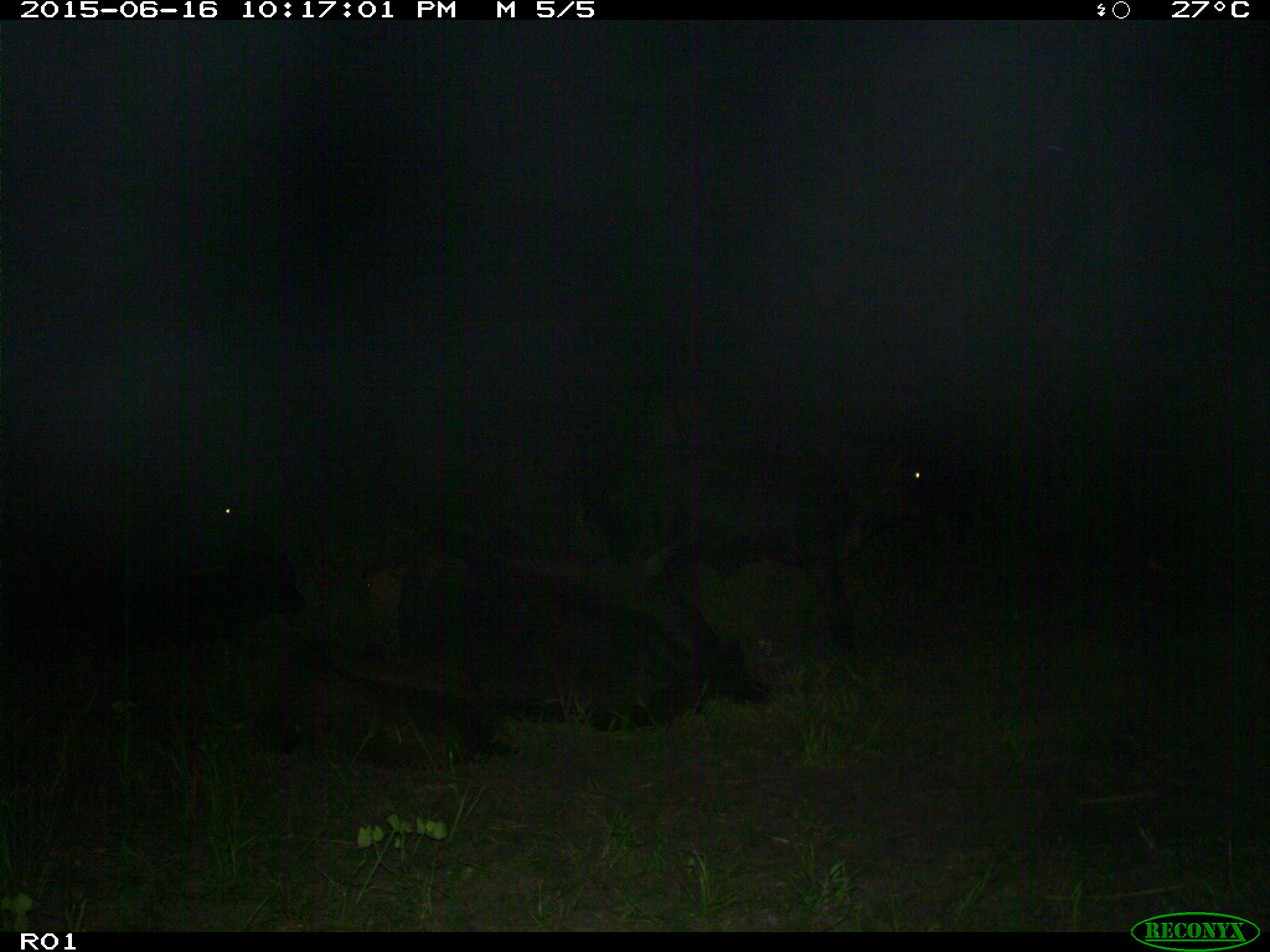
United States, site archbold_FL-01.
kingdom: Animalia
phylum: Chordata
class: Mammalia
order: Artiodactyla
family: Bovidae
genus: Bos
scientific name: Bos taurus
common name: domestic cow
Bos taurus (domestic cow).